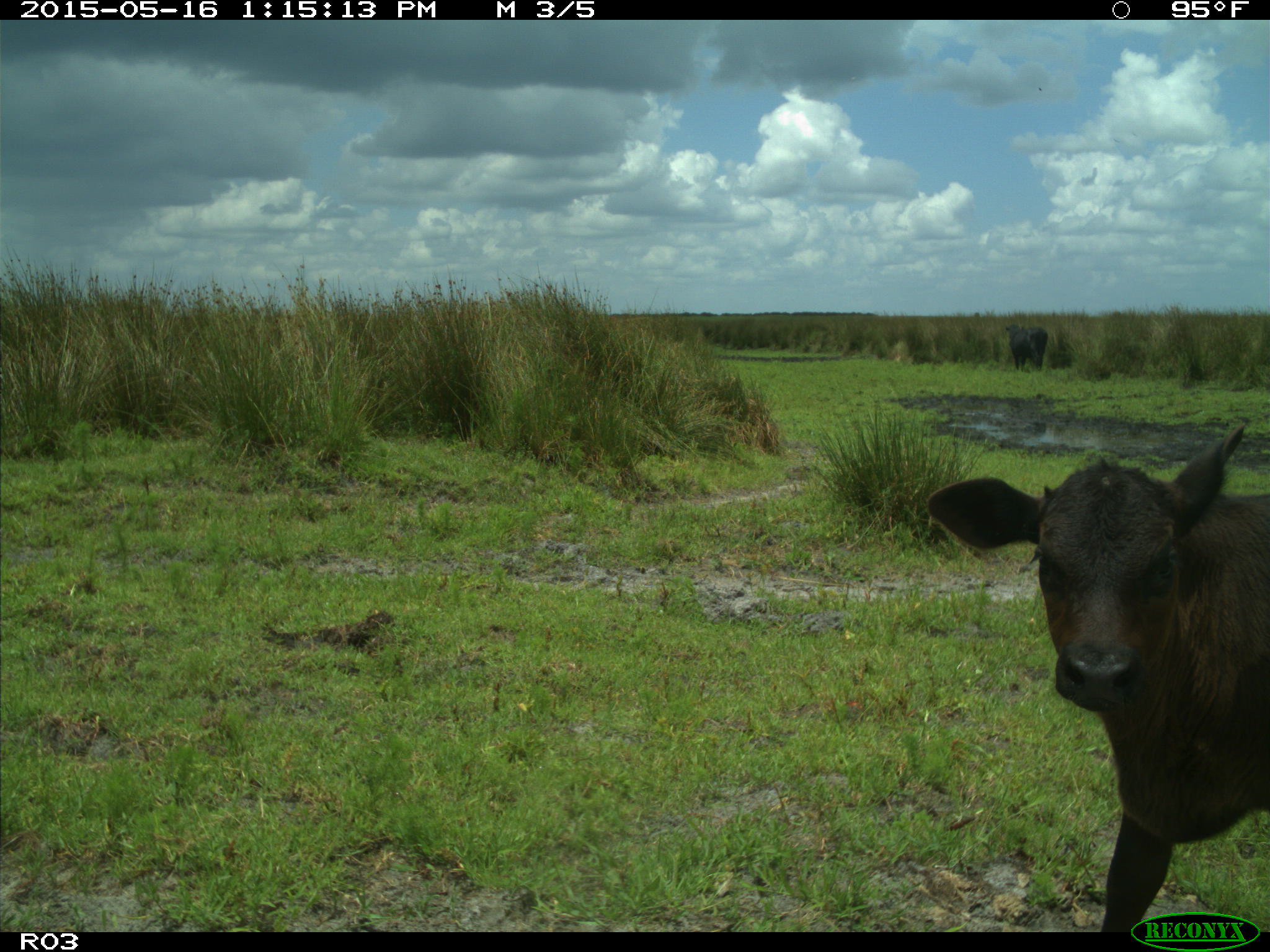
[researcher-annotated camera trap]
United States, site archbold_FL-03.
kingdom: Animalia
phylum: Chordata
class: Mammalia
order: Artiodactyla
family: Bovidae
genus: Bos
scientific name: Bos taurus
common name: domestic cow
Bos taurus (domestic cow).